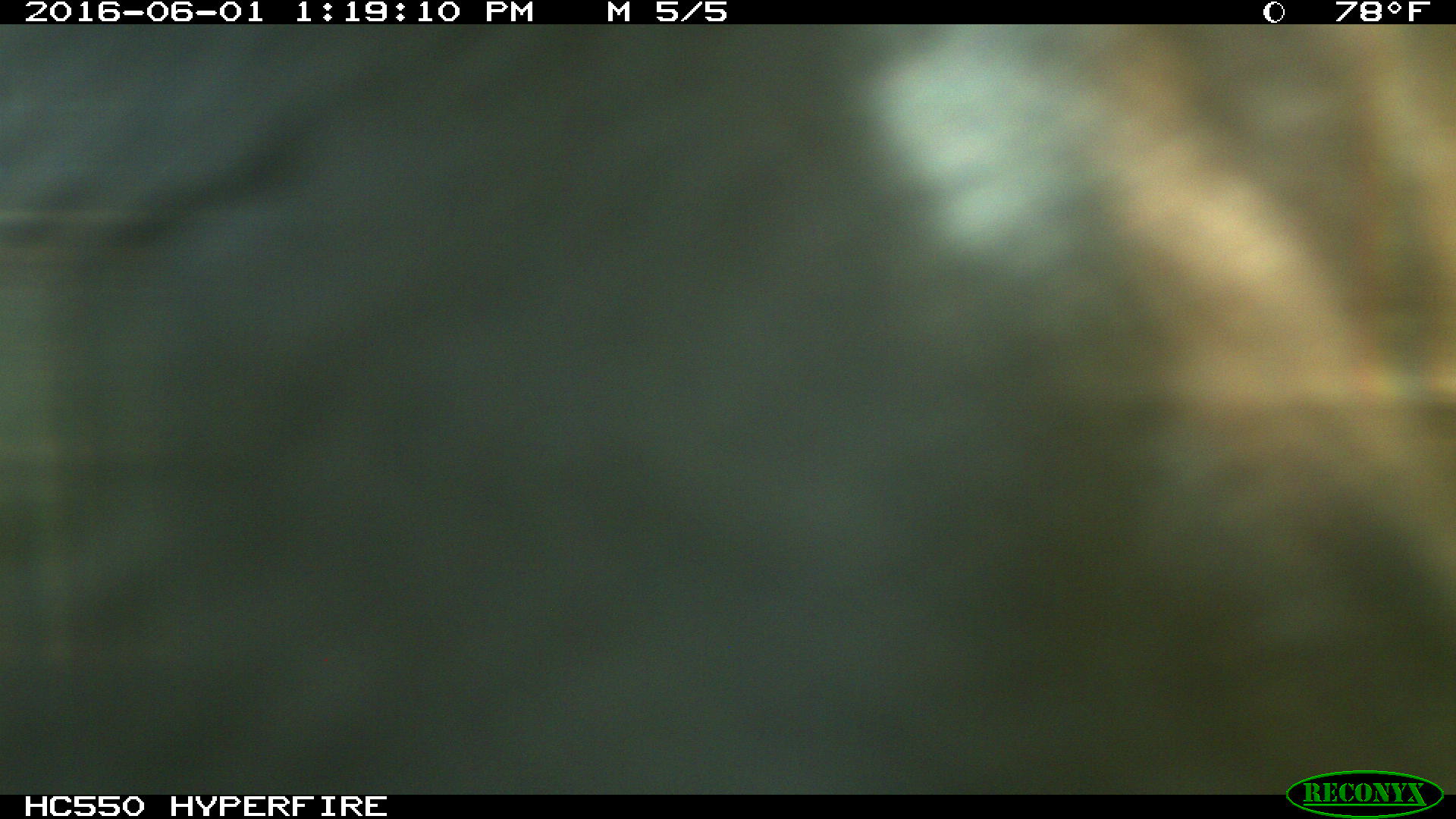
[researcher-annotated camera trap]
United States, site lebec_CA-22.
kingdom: Animalia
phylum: Chordata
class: Mammalia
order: Artiodactyla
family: Bovidae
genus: Bos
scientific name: Bos taurus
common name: domestic cow